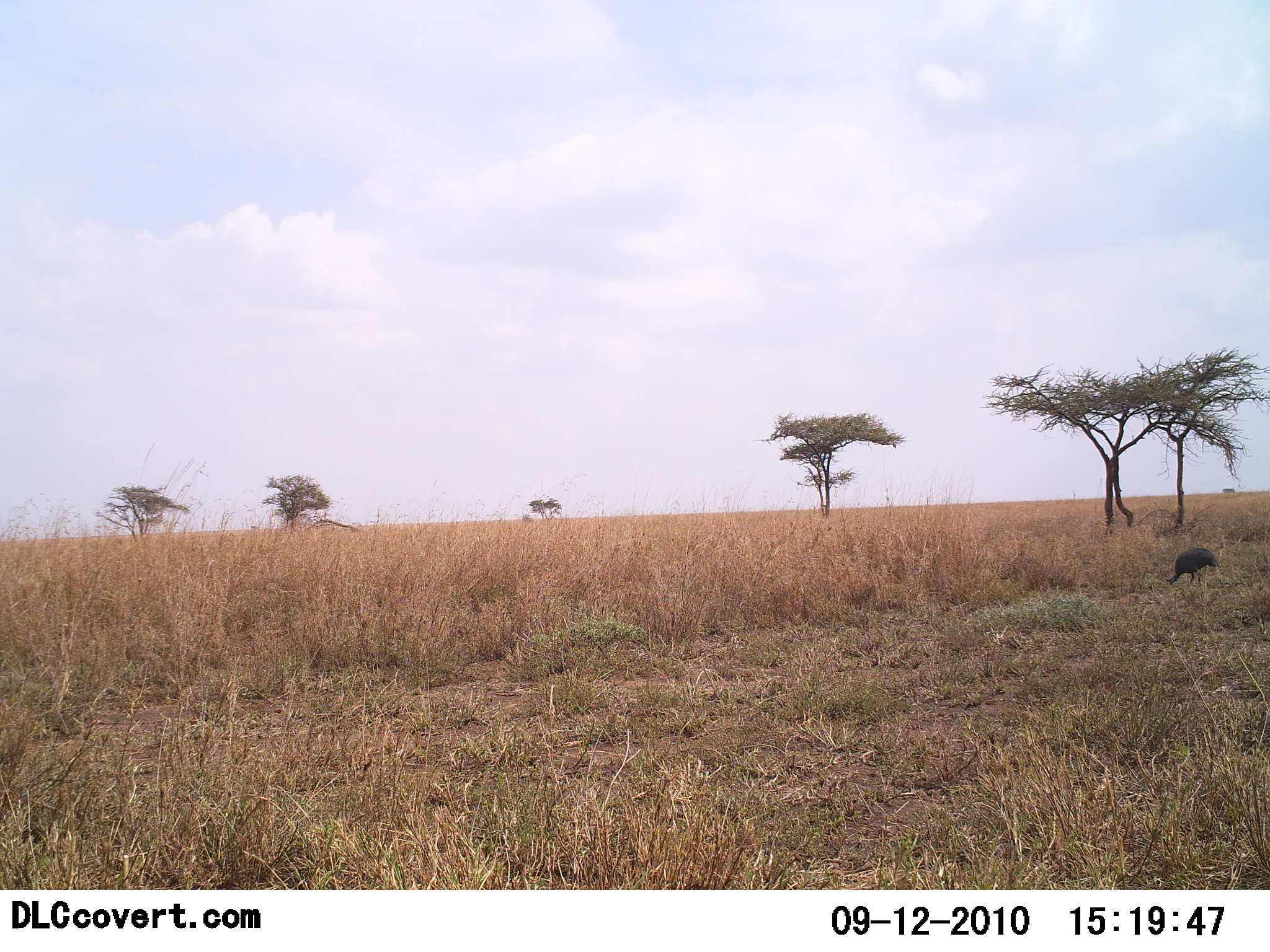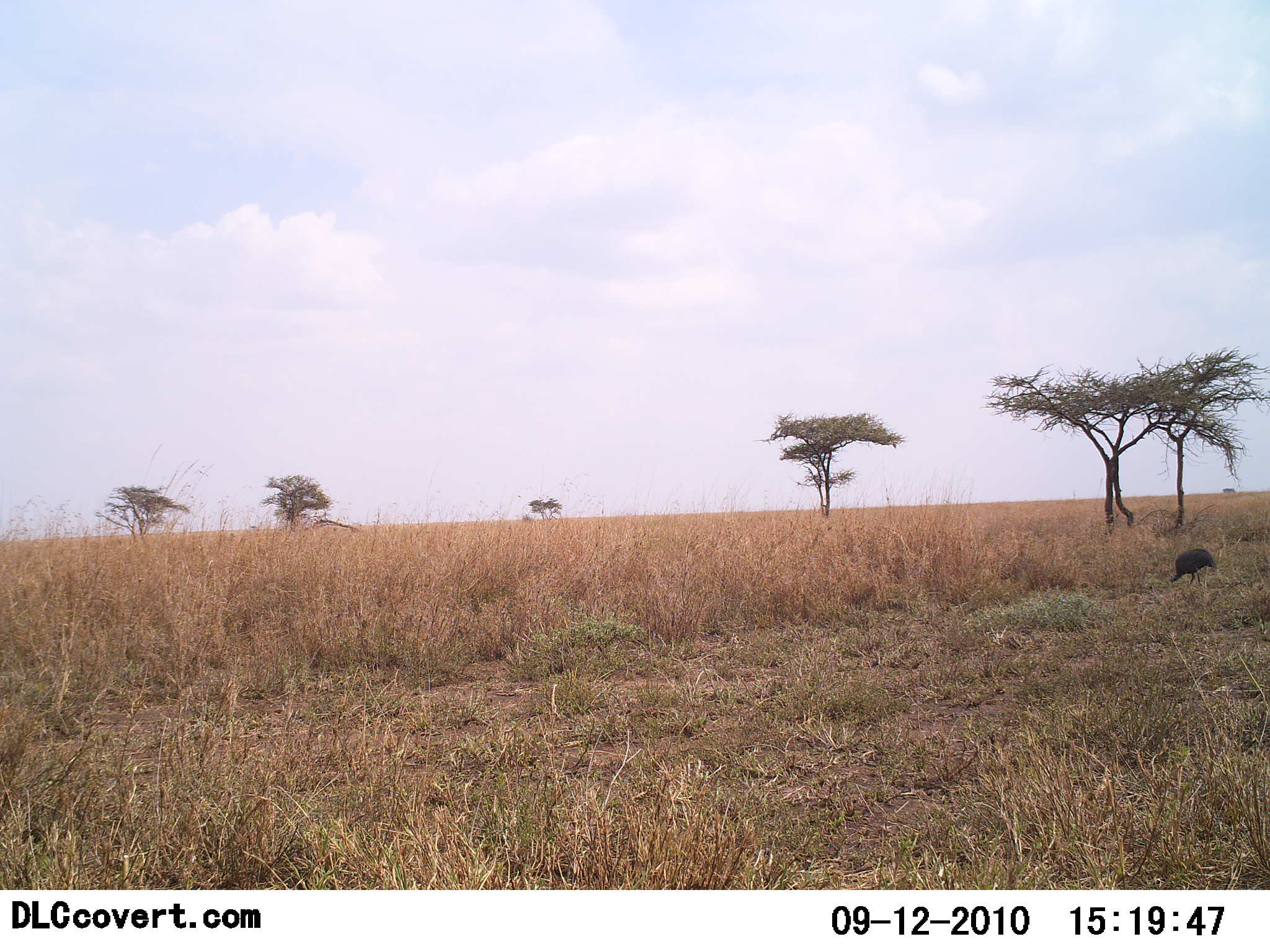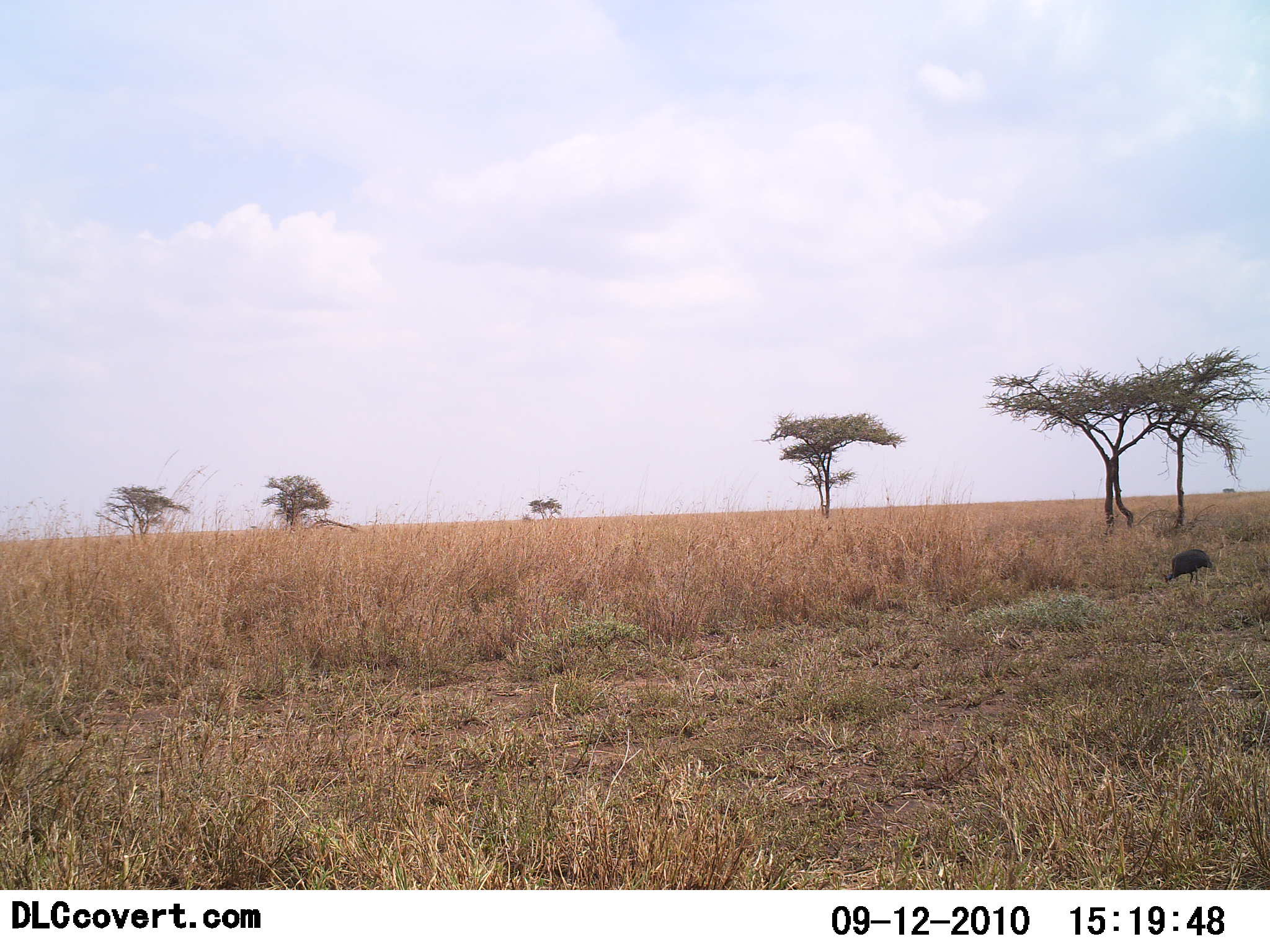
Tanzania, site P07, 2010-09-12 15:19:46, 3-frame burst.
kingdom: Animalia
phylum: Chordata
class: Aves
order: Galliformes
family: Numididae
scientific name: Numididae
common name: guinea fowl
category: guineafowl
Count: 1.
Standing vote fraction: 12%.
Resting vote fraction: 0%.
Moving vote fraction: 6%.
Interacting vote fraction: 0%.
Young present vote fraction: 0%.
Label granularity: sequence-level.